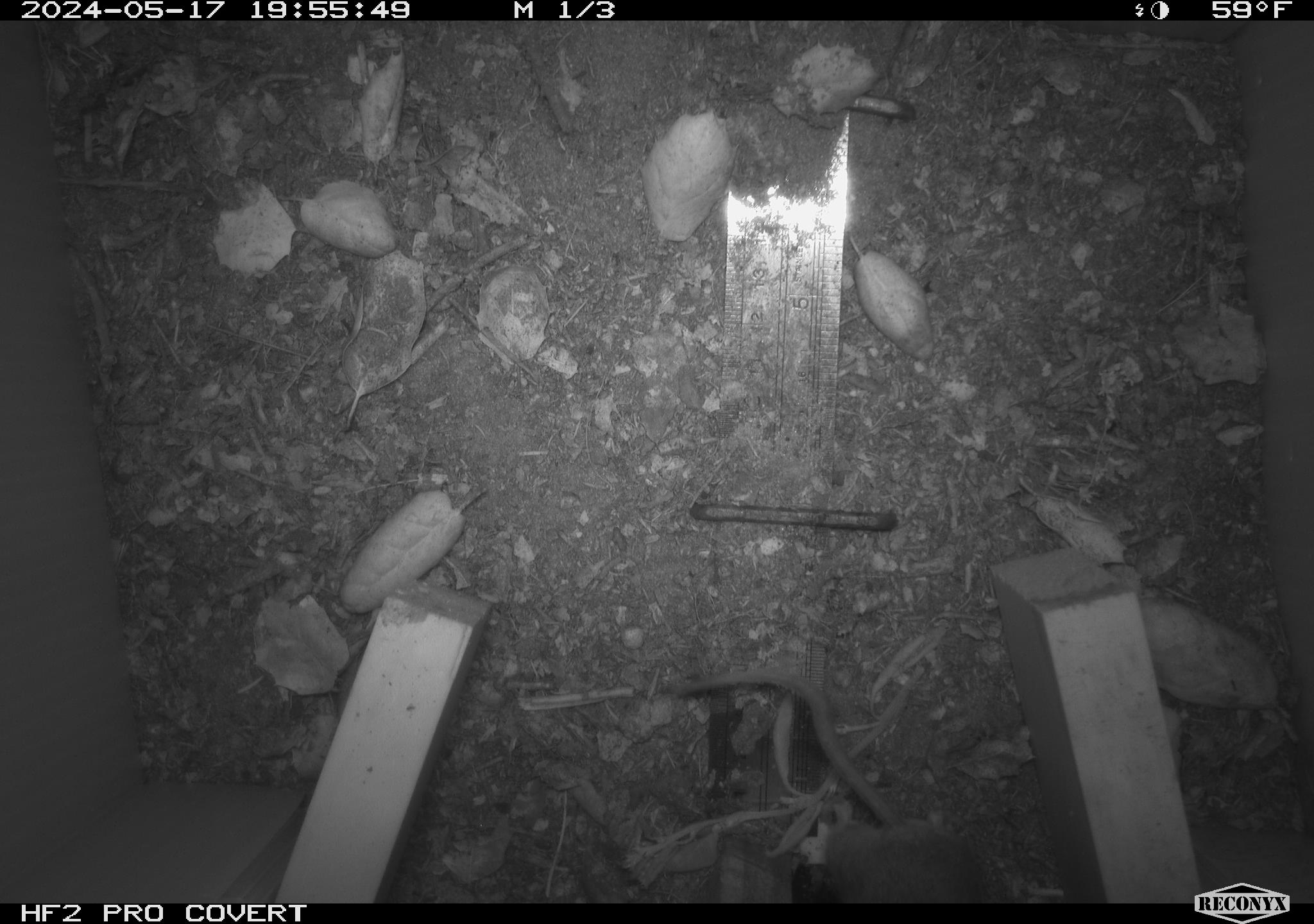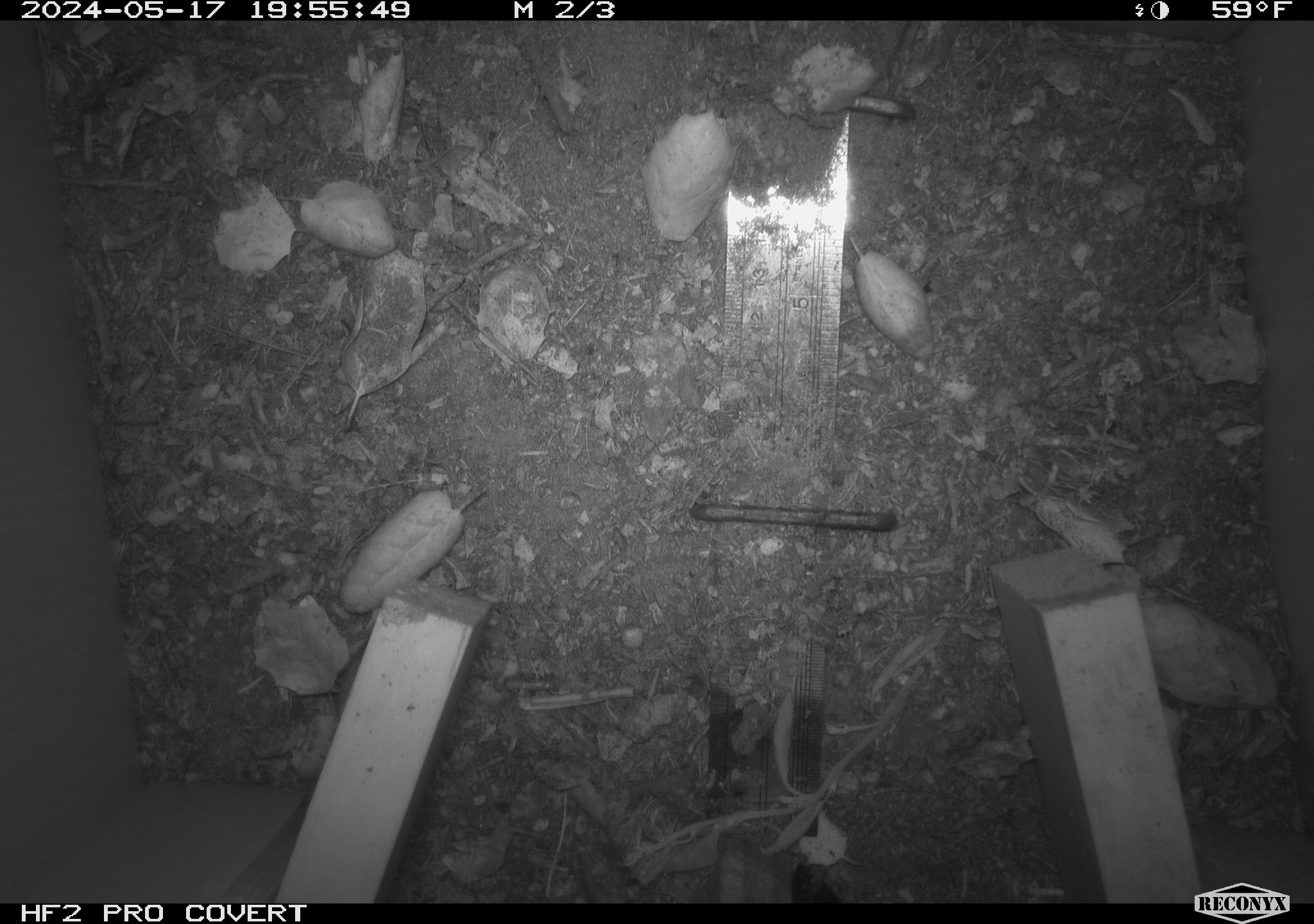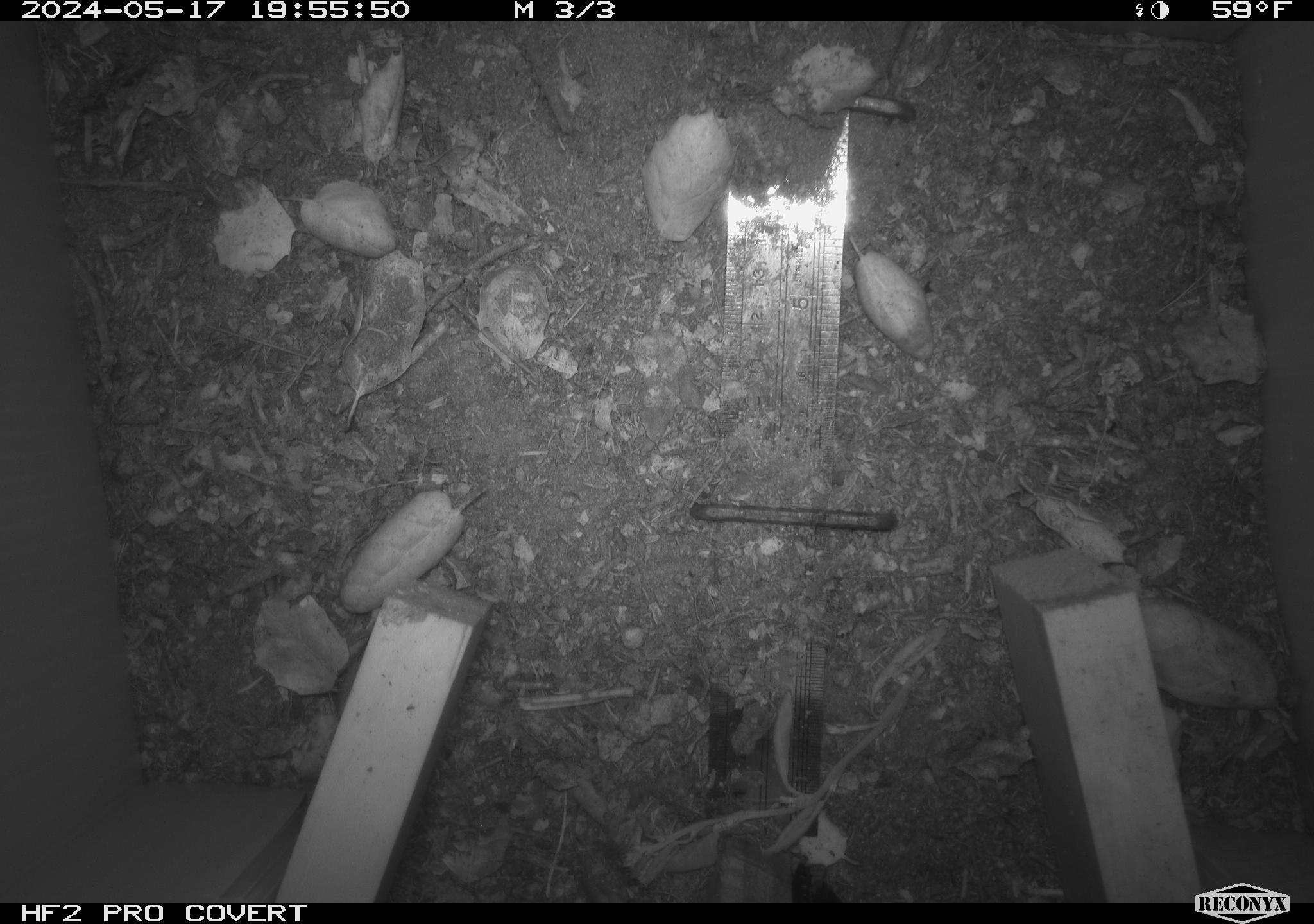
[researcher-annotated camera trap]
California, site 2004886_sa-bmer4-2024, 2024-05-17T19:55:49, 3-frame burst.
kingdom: Animalia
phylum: Chordata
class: Mammalia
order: Rodentia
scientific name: Rodentia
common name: mouse species